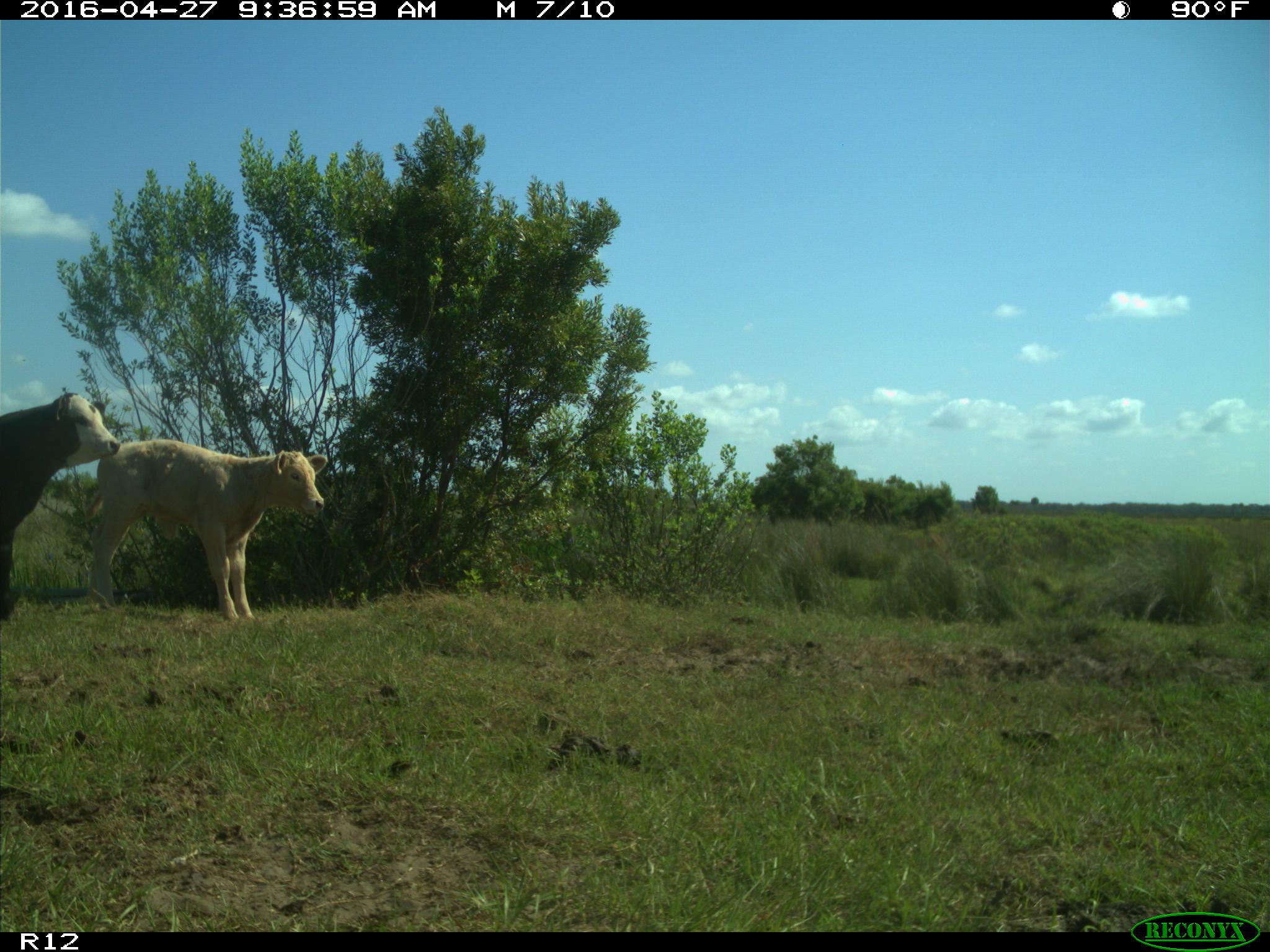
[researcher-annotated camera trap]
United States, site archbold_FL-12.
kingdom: Animalia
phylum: Chordata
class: Mammalia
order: Artiodactyla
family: Bovidae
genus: Bos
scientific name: Bos taurus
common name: domestic cow